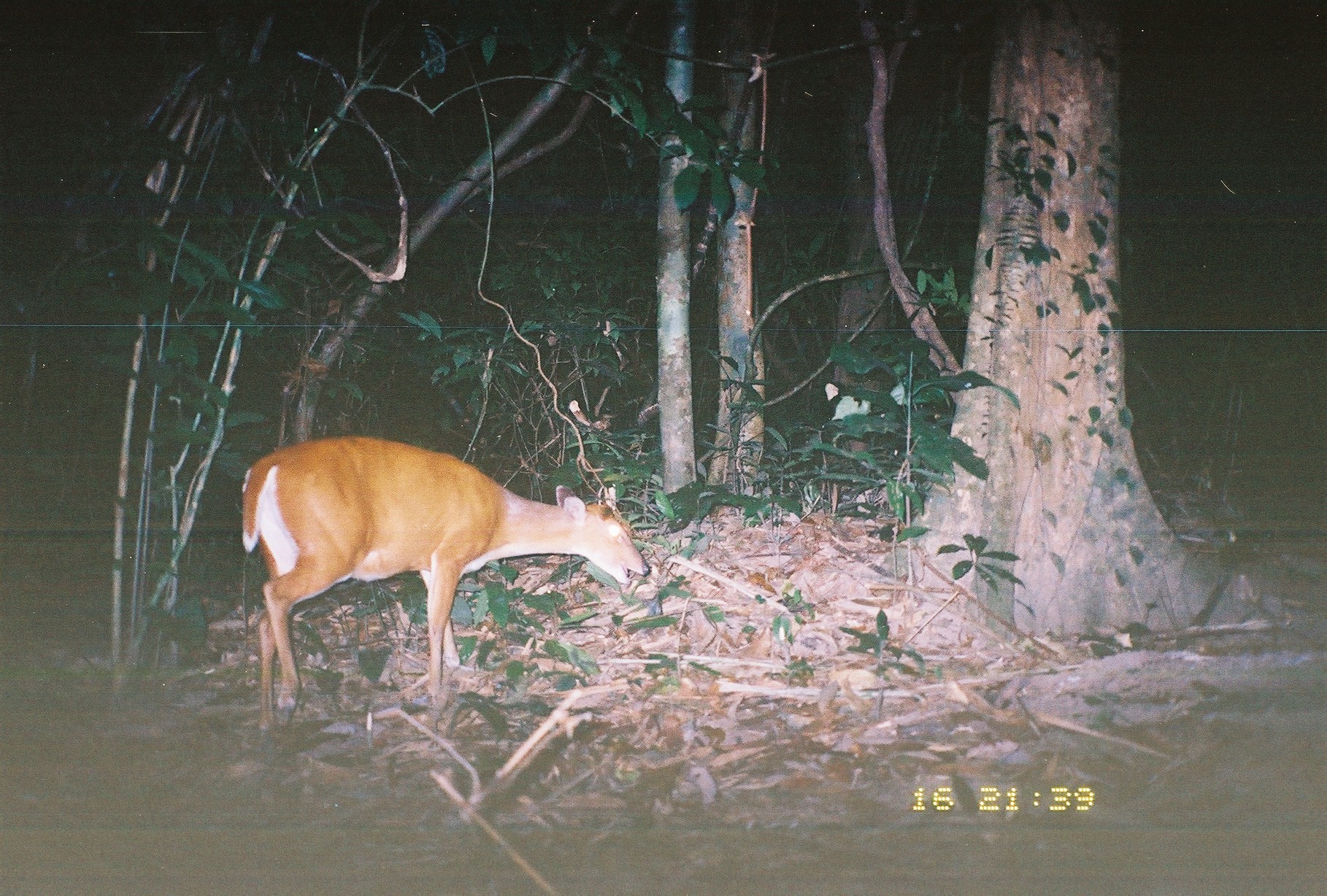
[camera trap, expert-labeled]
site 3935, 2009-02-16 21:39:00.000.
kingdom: Animalia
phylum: Chordata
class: Mammalia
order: Artiodactyla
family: Cervidae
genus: Muntiacus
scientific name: Muntiacus muntjak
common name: southern red muntjac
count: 1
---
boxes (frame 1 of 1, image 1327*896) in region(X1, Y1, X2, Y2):
muntiacus muntjak: region(241, 436, 651, 744)